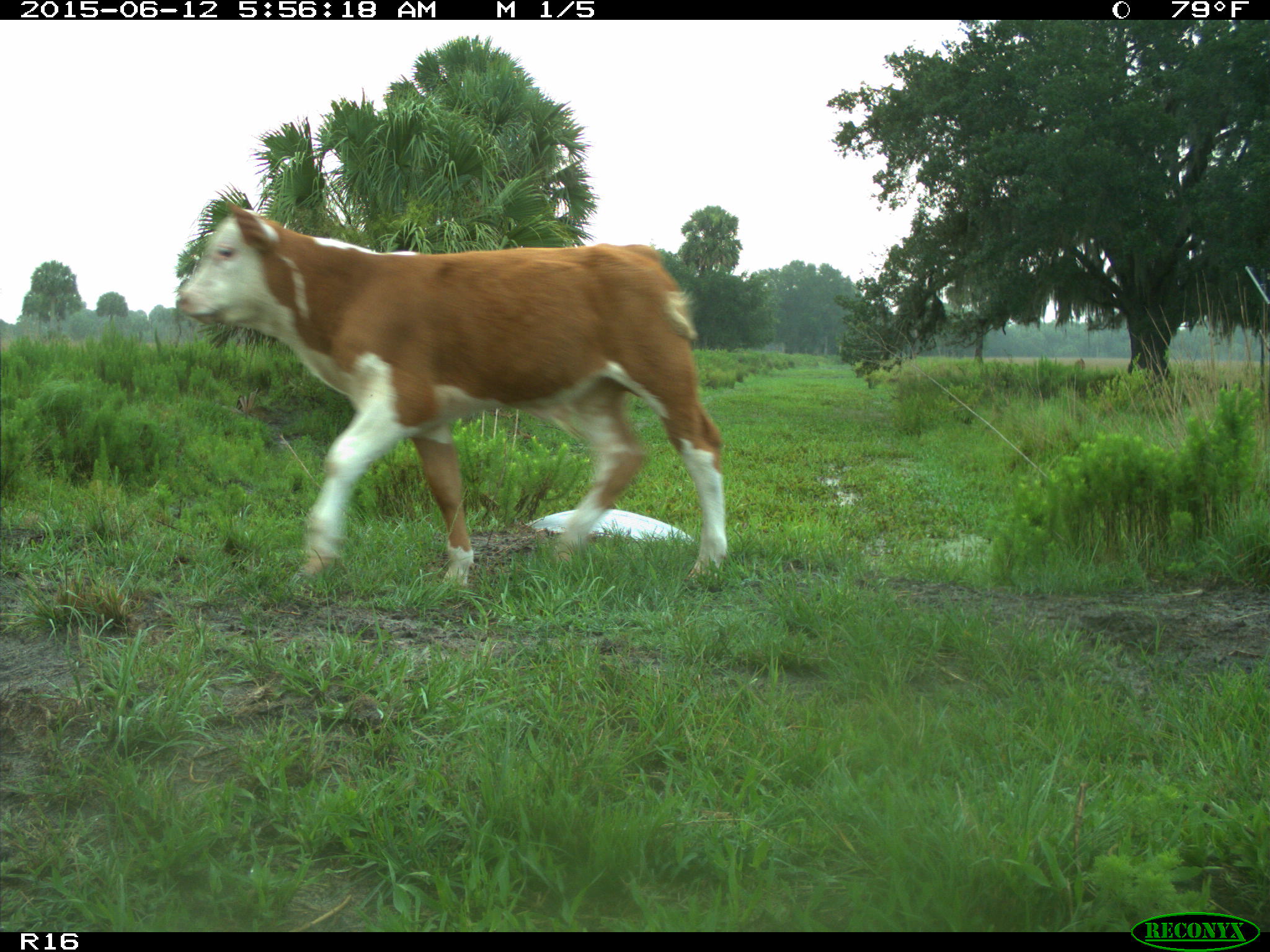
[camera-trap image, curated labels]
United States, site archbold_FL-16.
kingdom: Animalia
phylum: Chordata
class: Mammalia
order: Artiodactyla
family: Bovidae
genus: Bos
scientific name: Bos taurus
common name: domestic cow